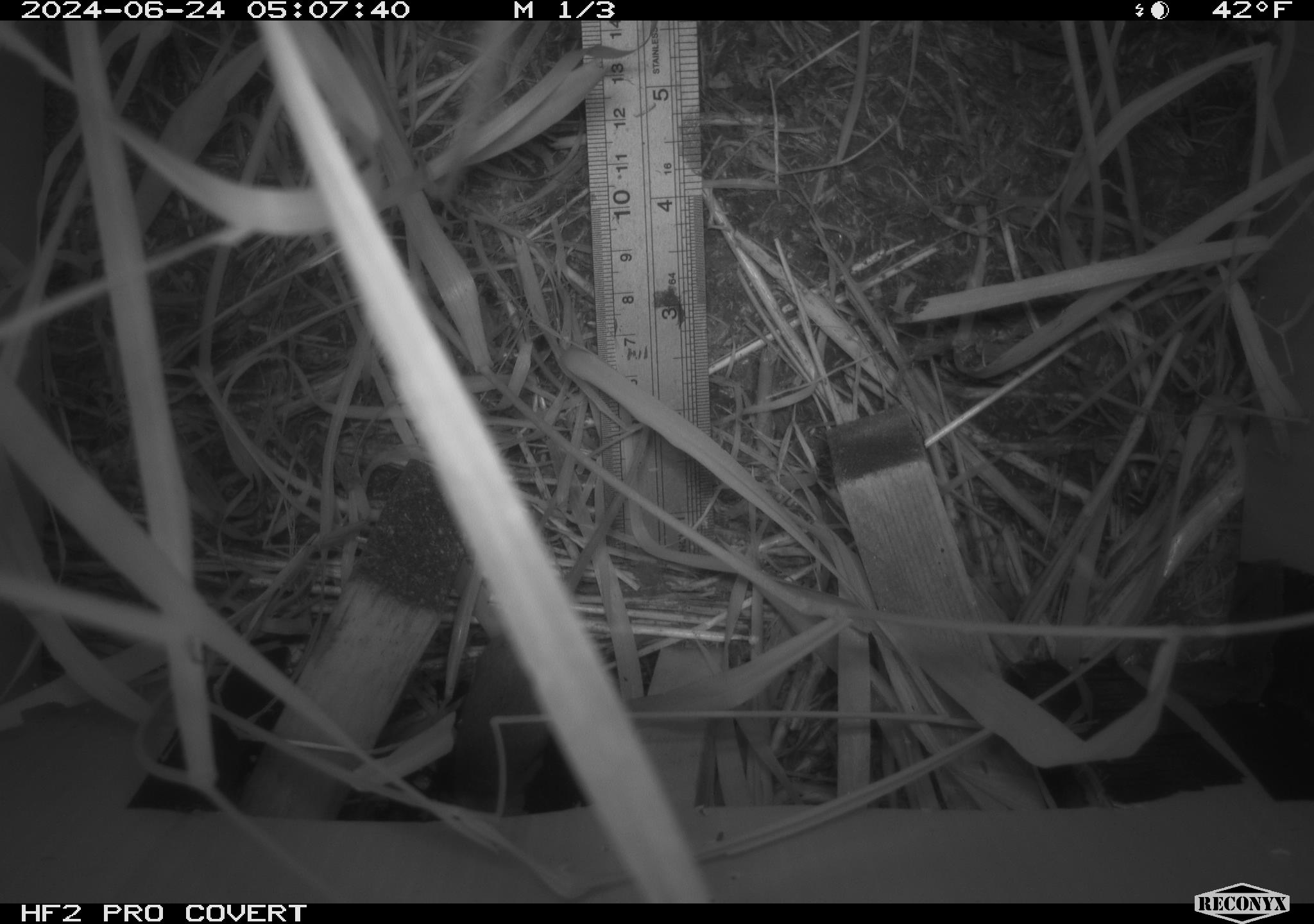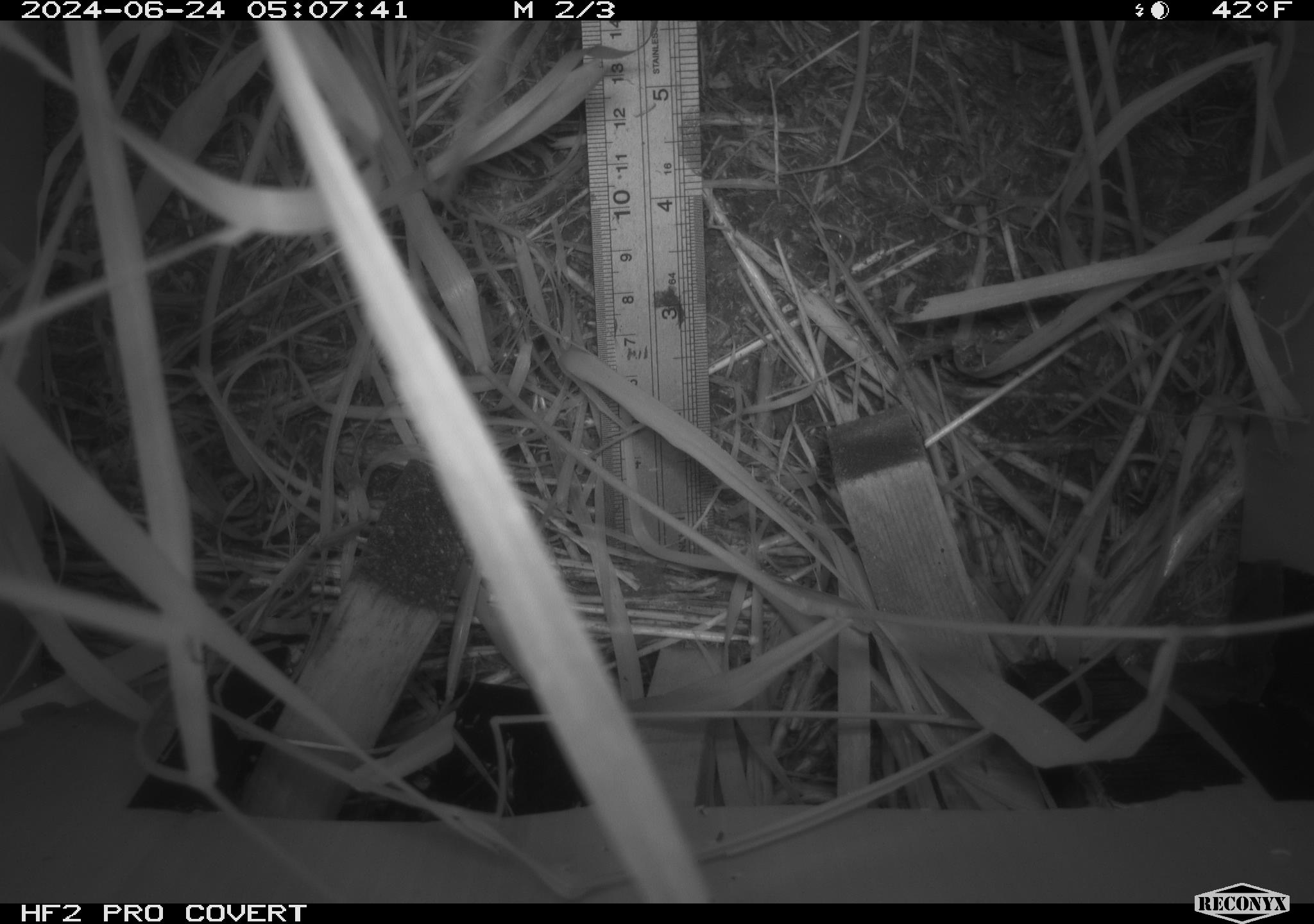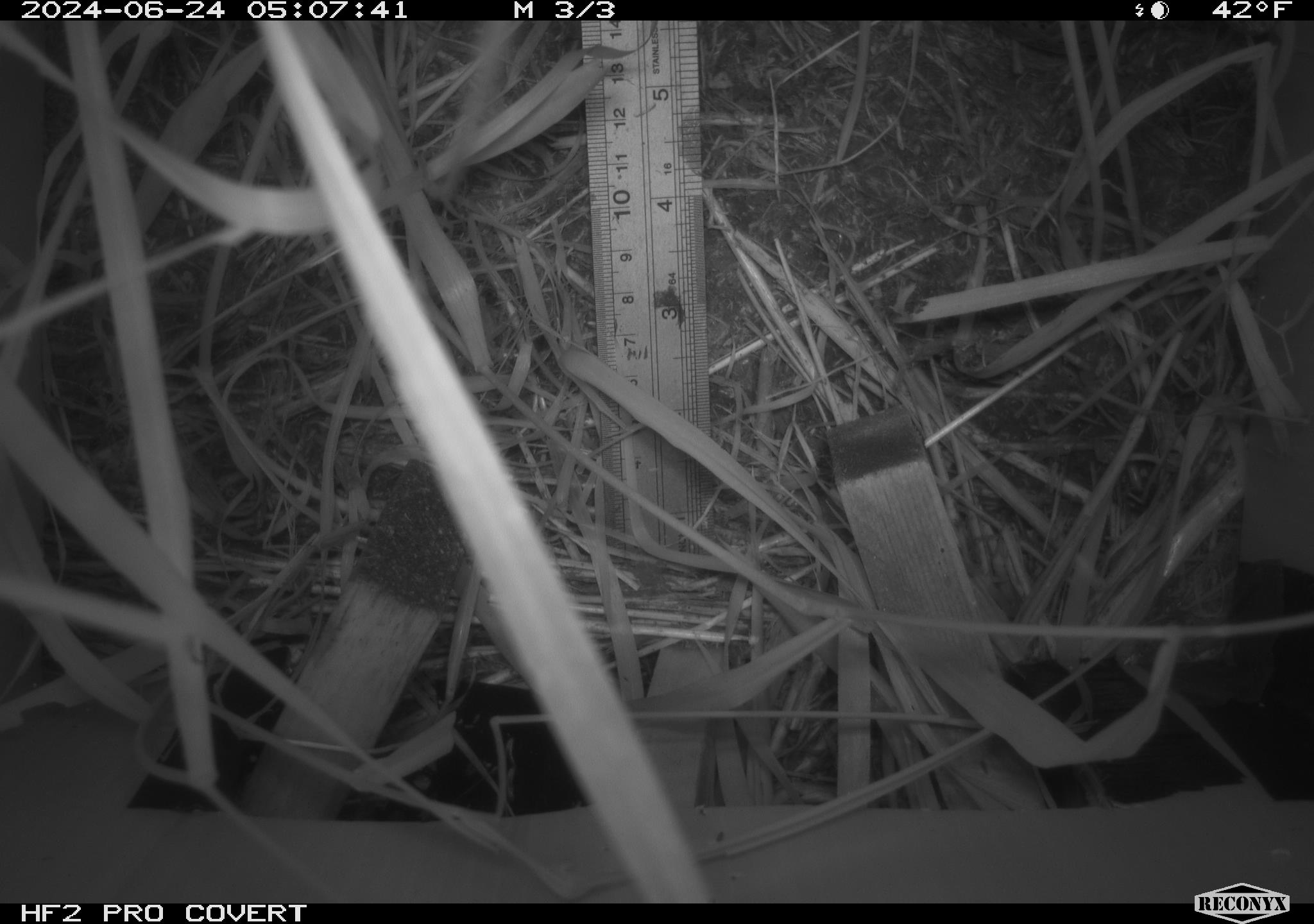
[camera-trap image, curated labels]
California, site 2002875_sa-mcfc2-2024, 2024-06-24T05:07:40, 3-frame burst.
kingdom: Animalia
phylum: Chordata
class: Mammalia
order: Rodentia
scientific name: Rodentia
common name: rodent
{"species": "rodent (Rodentia)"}